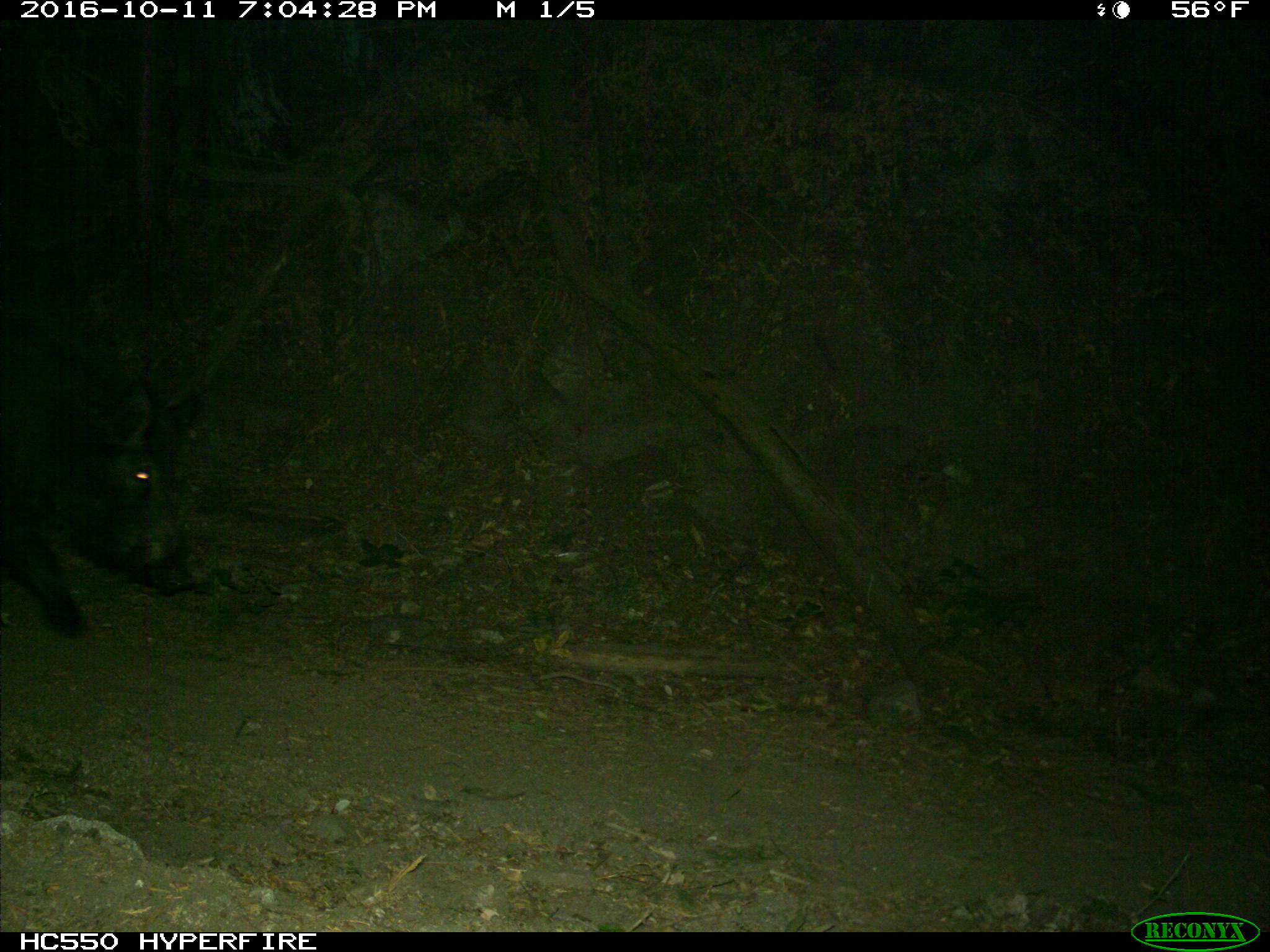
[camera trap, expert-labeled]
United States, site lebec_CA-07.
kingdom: Animalia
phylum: Chordata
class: Mammalia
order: Artiodactyla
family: Suidae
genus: Sus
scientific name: Sus scrofa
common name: wild boar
Sus scrofa (wild boar).